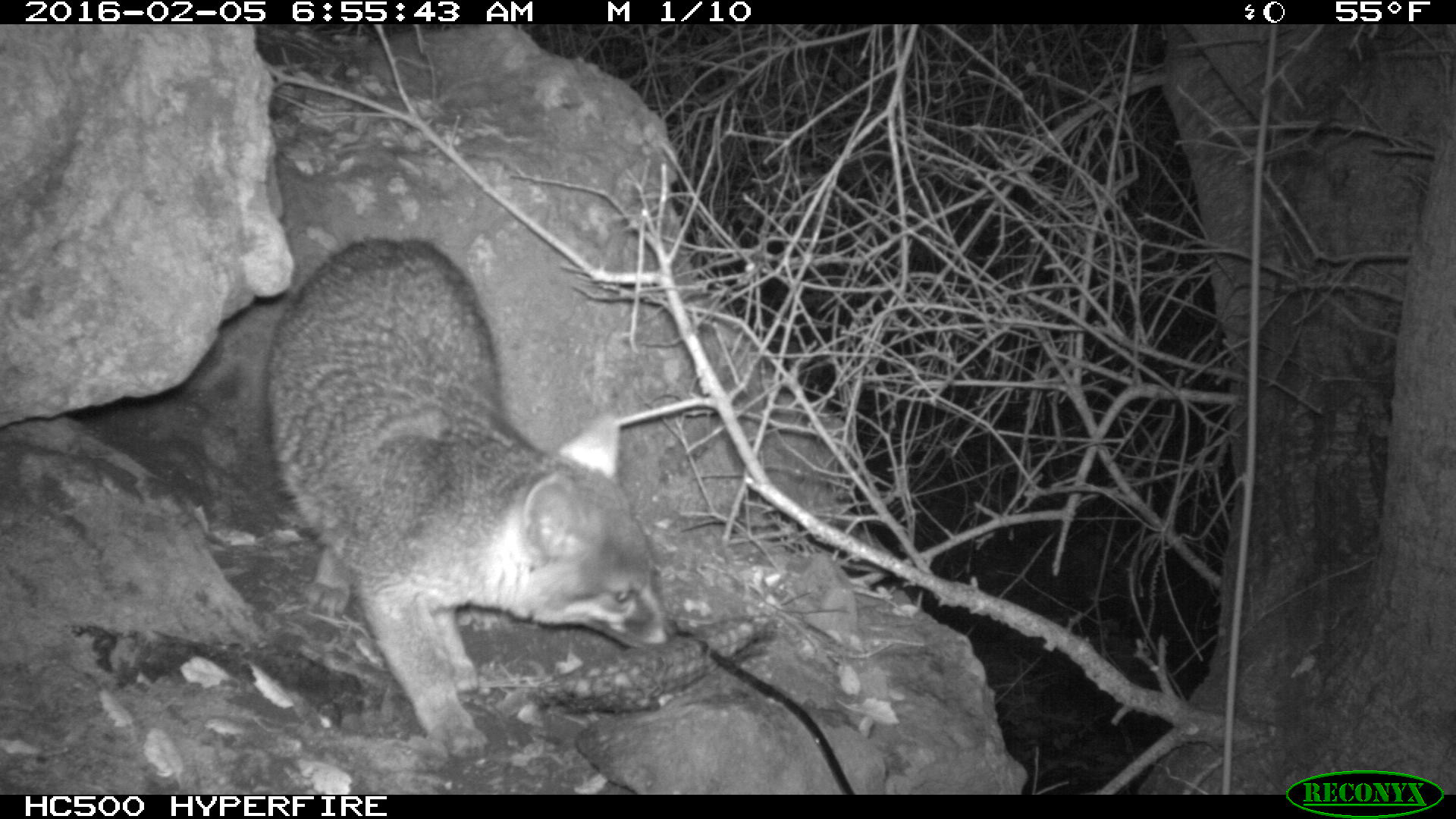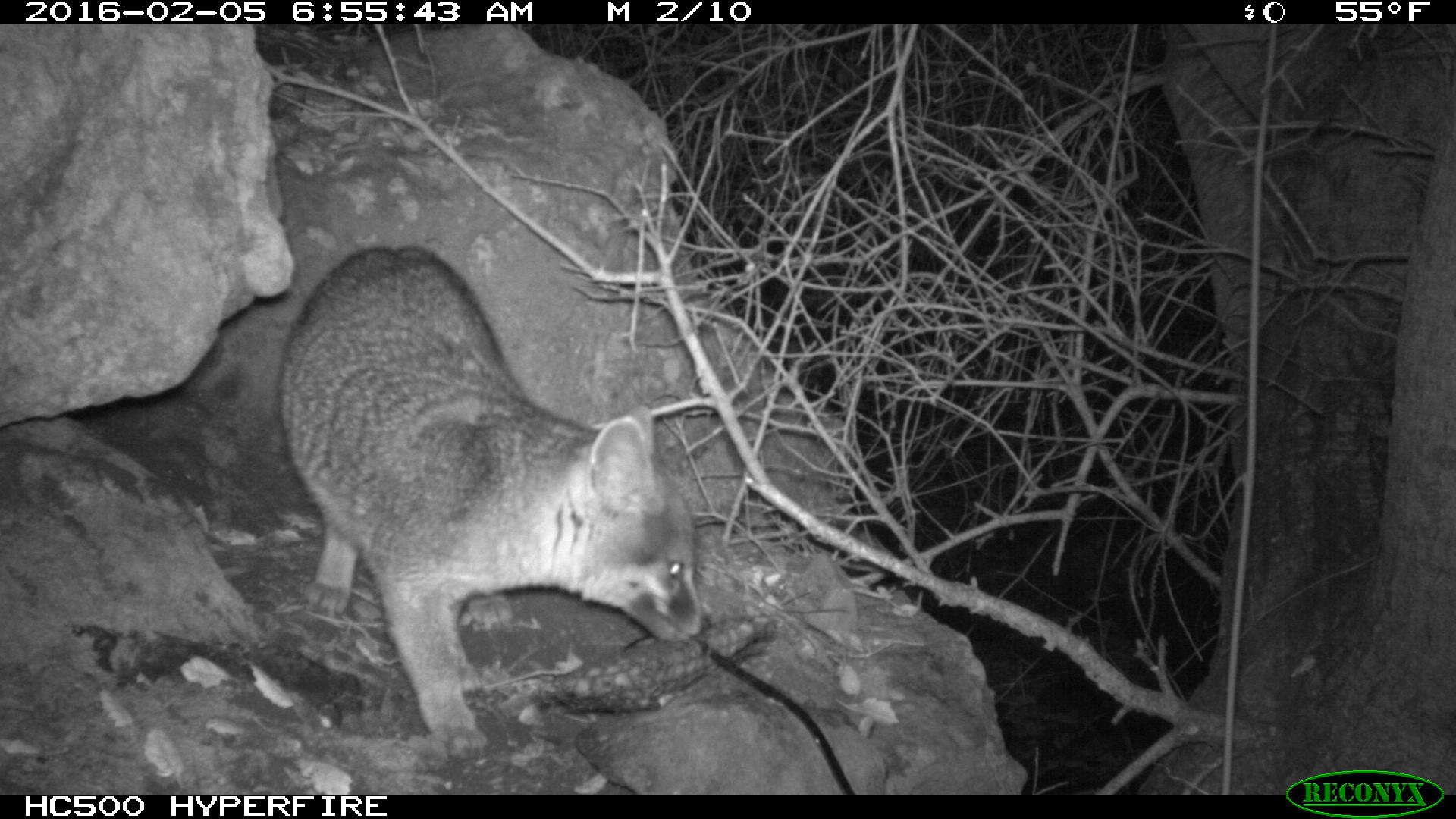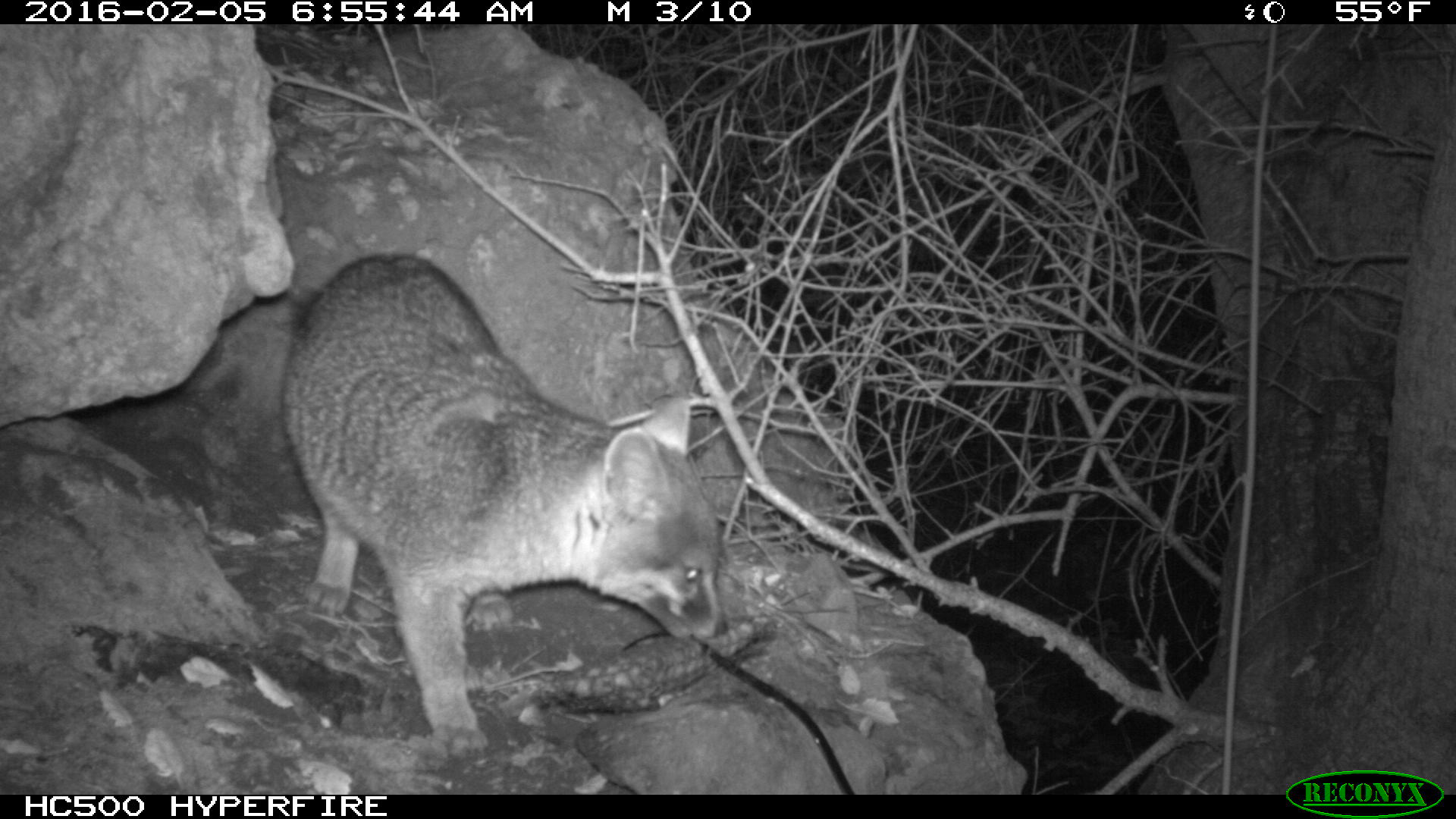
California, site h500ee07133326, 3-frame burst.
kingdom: Animalia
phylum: Chordata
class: Mammalia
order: Carnivora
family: Canidae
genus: Urocyon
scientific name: Urocyon littoralis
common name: island fox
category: fox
Fox (island fox) (Urocyon littoralis).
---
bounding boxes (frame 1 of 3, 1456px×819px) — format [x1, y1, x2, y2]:
fox: [260, 237, 679, 760]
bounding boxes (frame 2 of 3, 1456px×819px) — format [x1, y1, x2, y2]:
fox: [275, 245, 711, 762]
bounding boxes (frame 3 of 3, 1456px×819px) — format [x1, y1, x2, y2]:
fox: [271, 243, 728, 760]